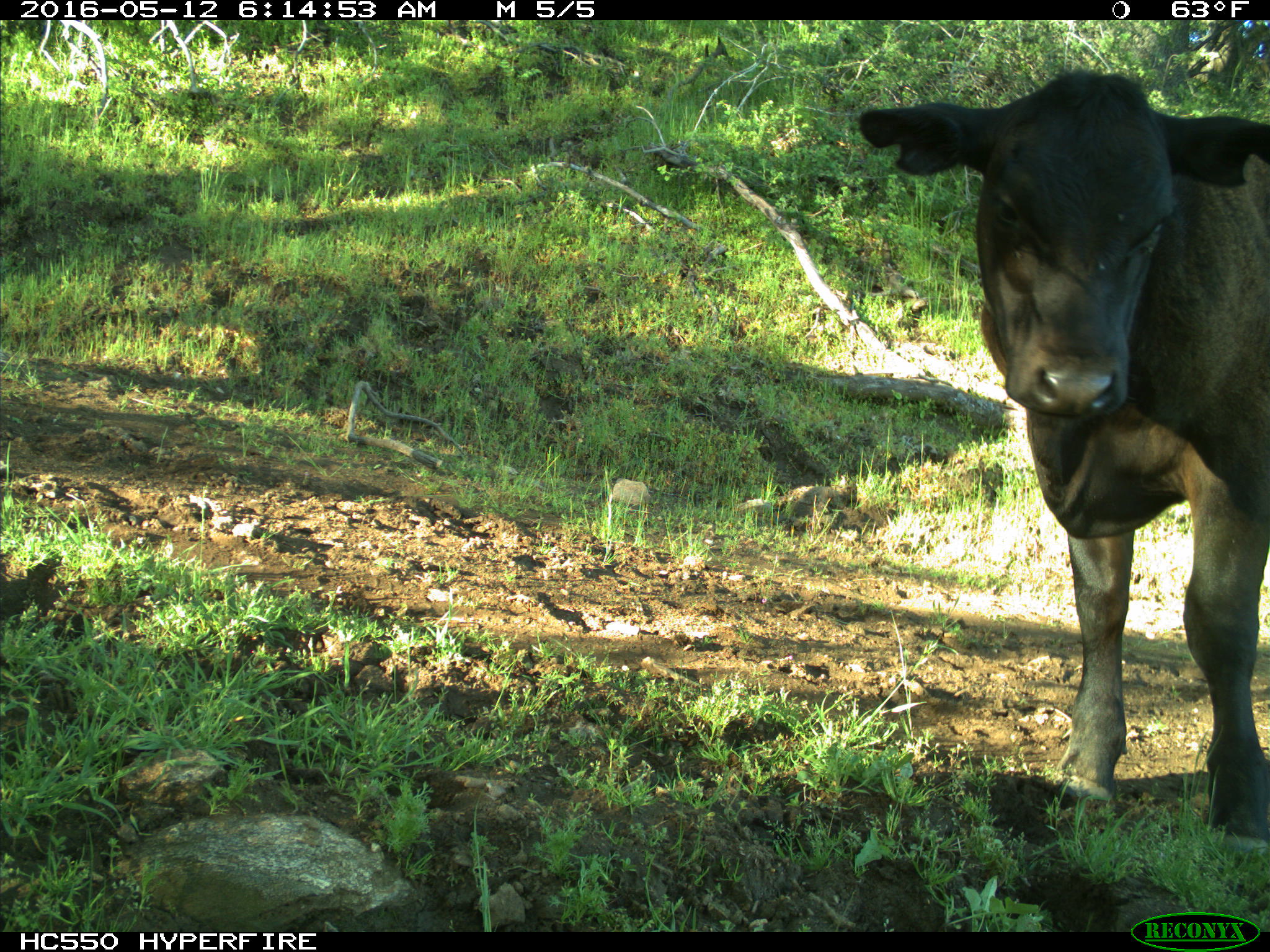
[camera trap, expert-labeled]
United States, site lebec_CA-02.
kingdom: Animalia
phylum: Chordata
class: Mammalia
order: Artiodactyla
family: Bovidae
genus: Bos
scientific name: Bos taurus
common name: domestic cow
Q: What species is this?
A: Bos taurus (domestic cow).